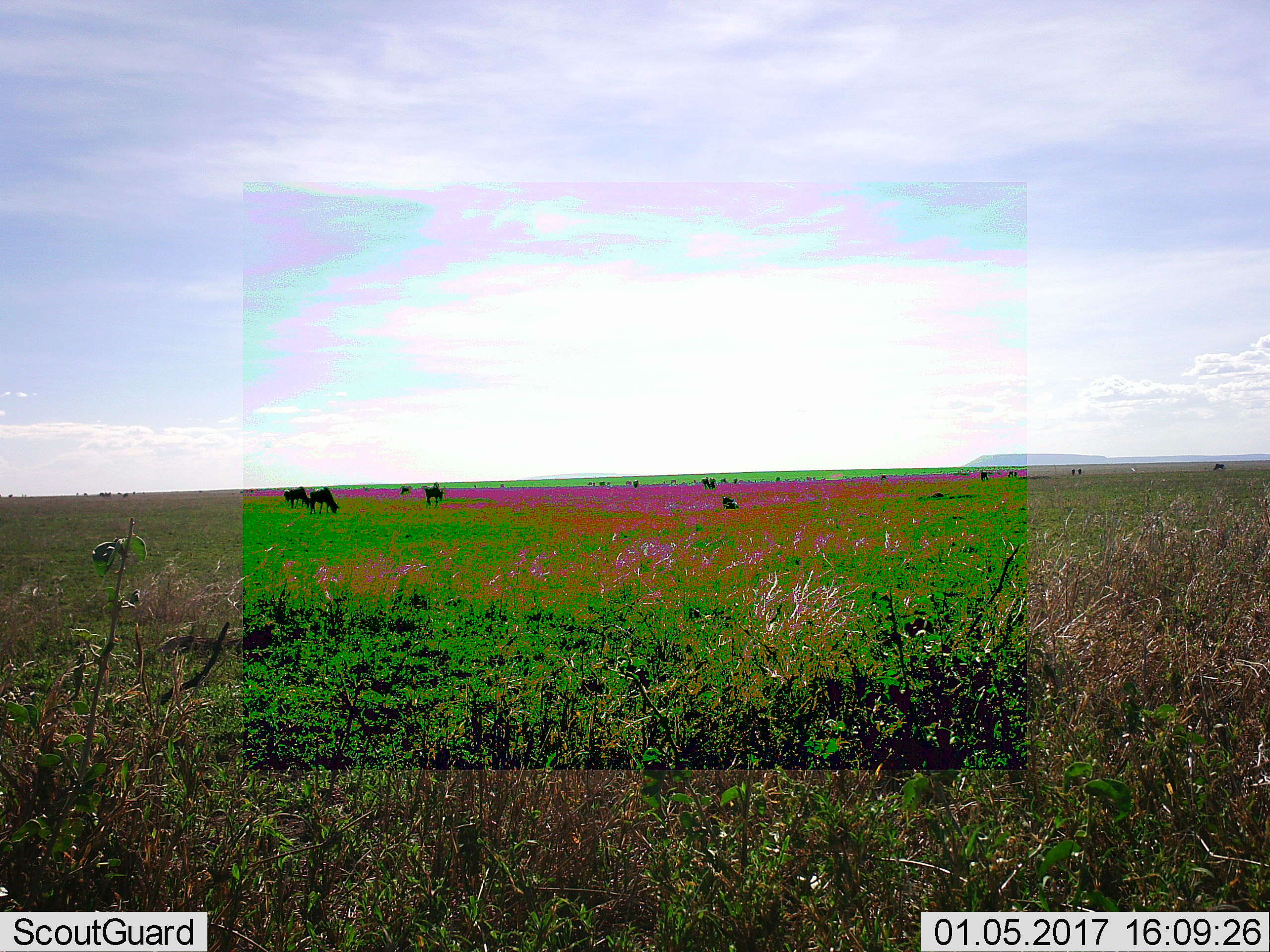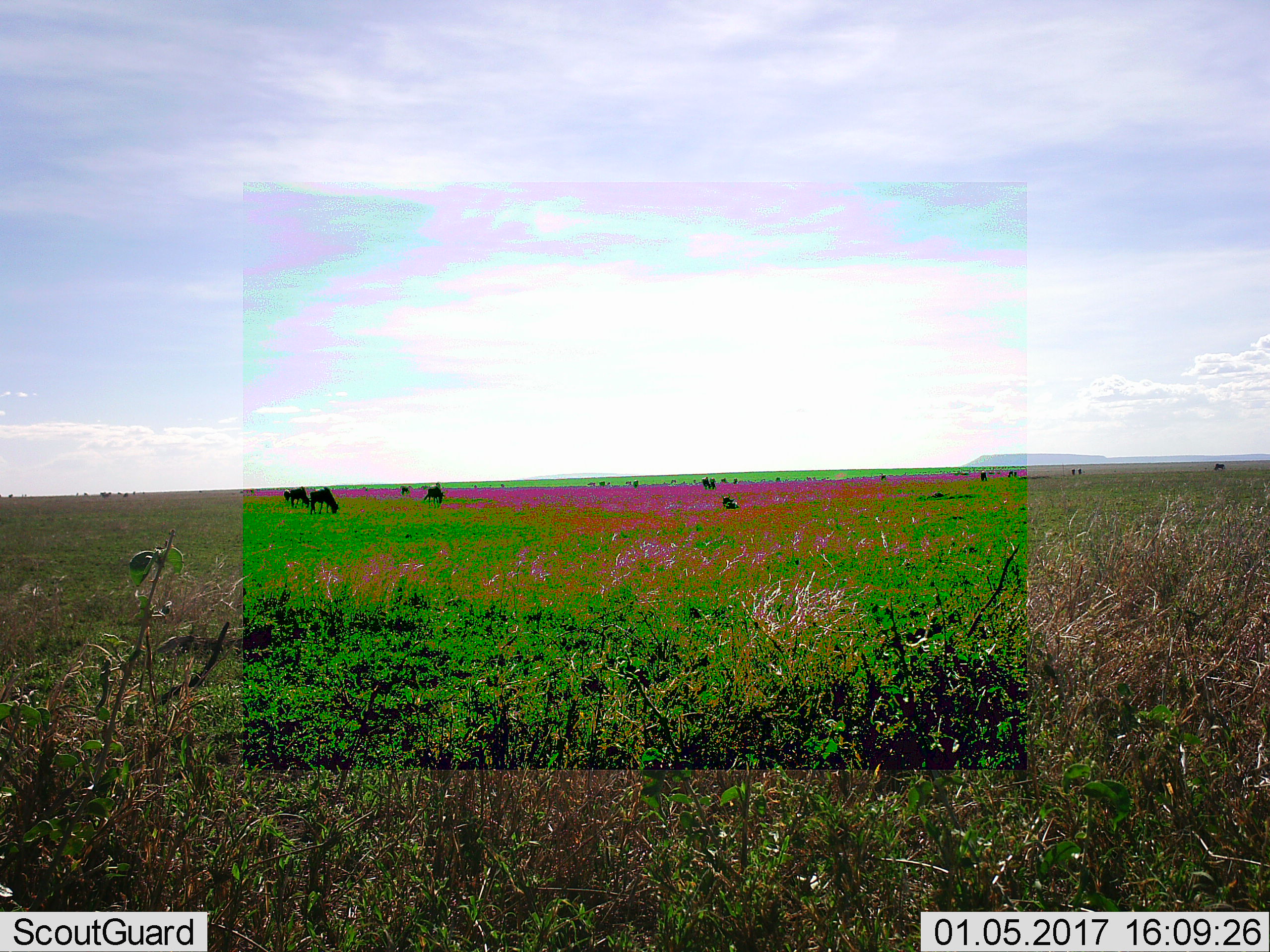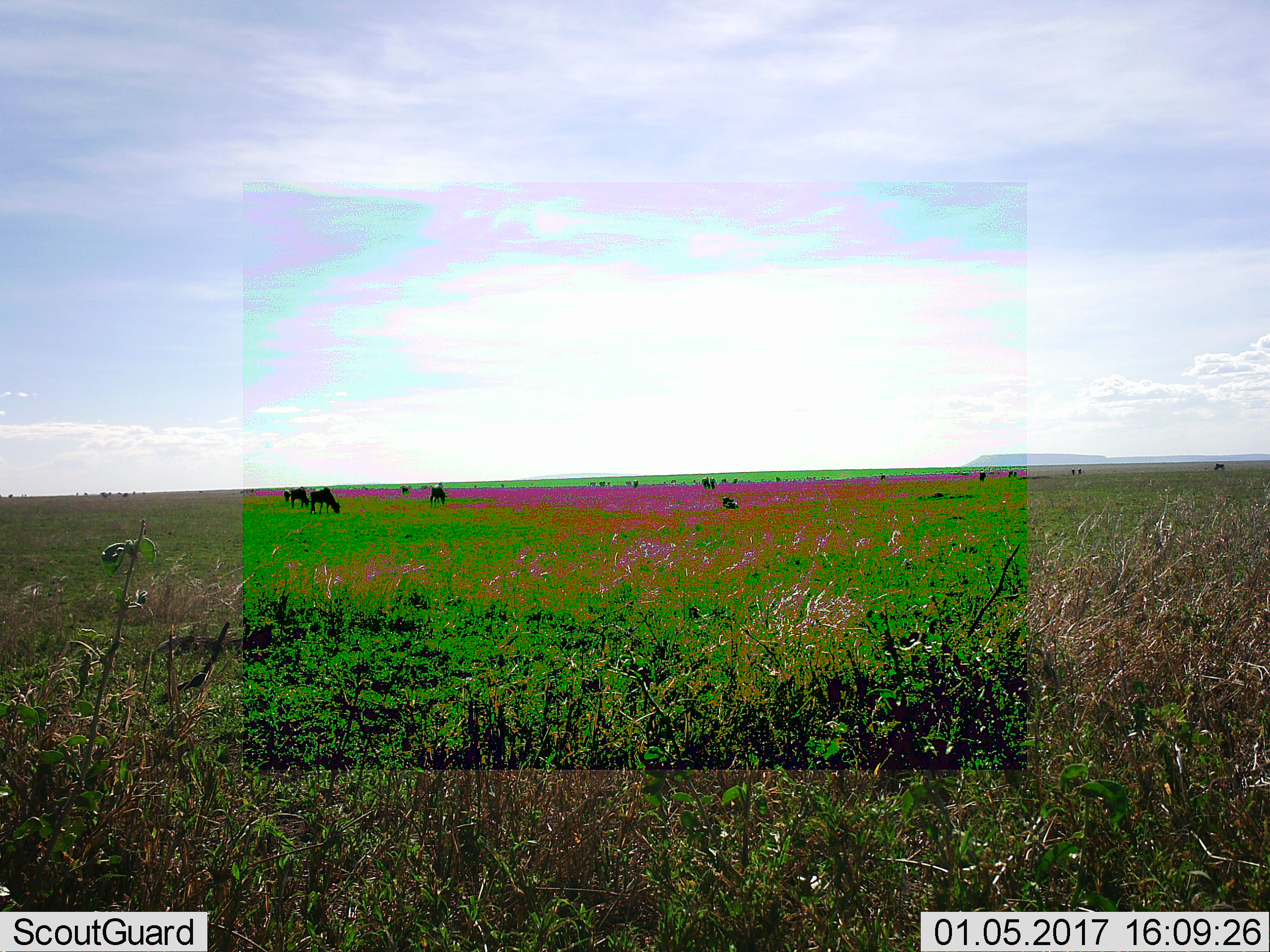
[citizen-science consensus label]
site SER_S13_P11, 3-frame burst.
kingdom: Animalia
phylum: Chordata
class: Mammalia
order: Artiodactyla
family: Bovidae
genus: Connochaetes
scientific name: Connochaetes taurinus taurinus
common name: blue wildebeest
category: wildebeestblue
Wildebeestblue (blue wildebeest) (Connochaetes taurinus taurinus), count 11-50. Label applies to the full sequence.